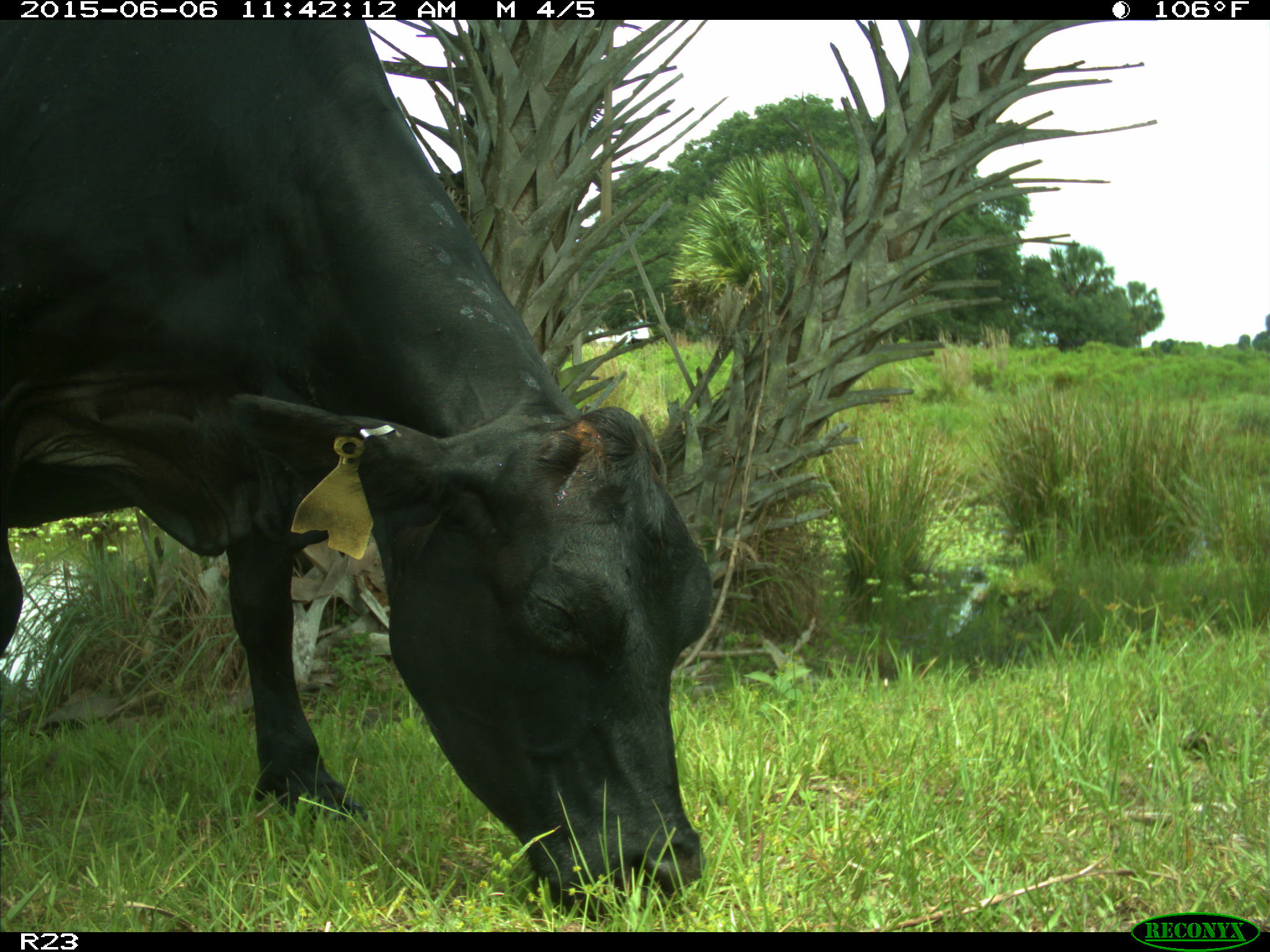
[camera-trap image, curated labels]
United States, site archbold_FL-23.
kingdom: Animalia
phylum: Chordata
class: Mammalia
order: Artiodactyla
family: Bovidae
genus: Bos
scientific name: Bos taurus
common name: domestic cow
Bos taurus (domestic cow).